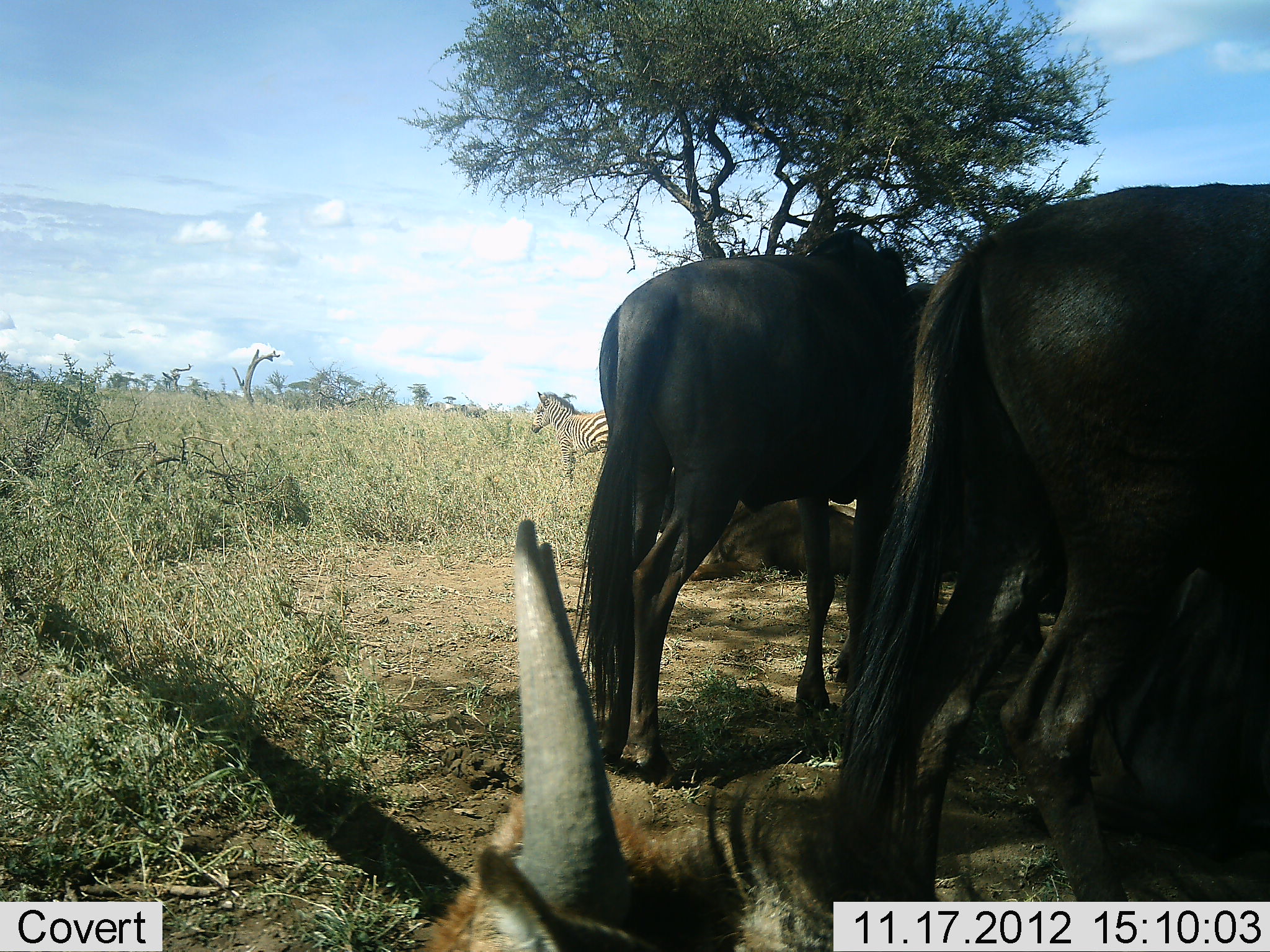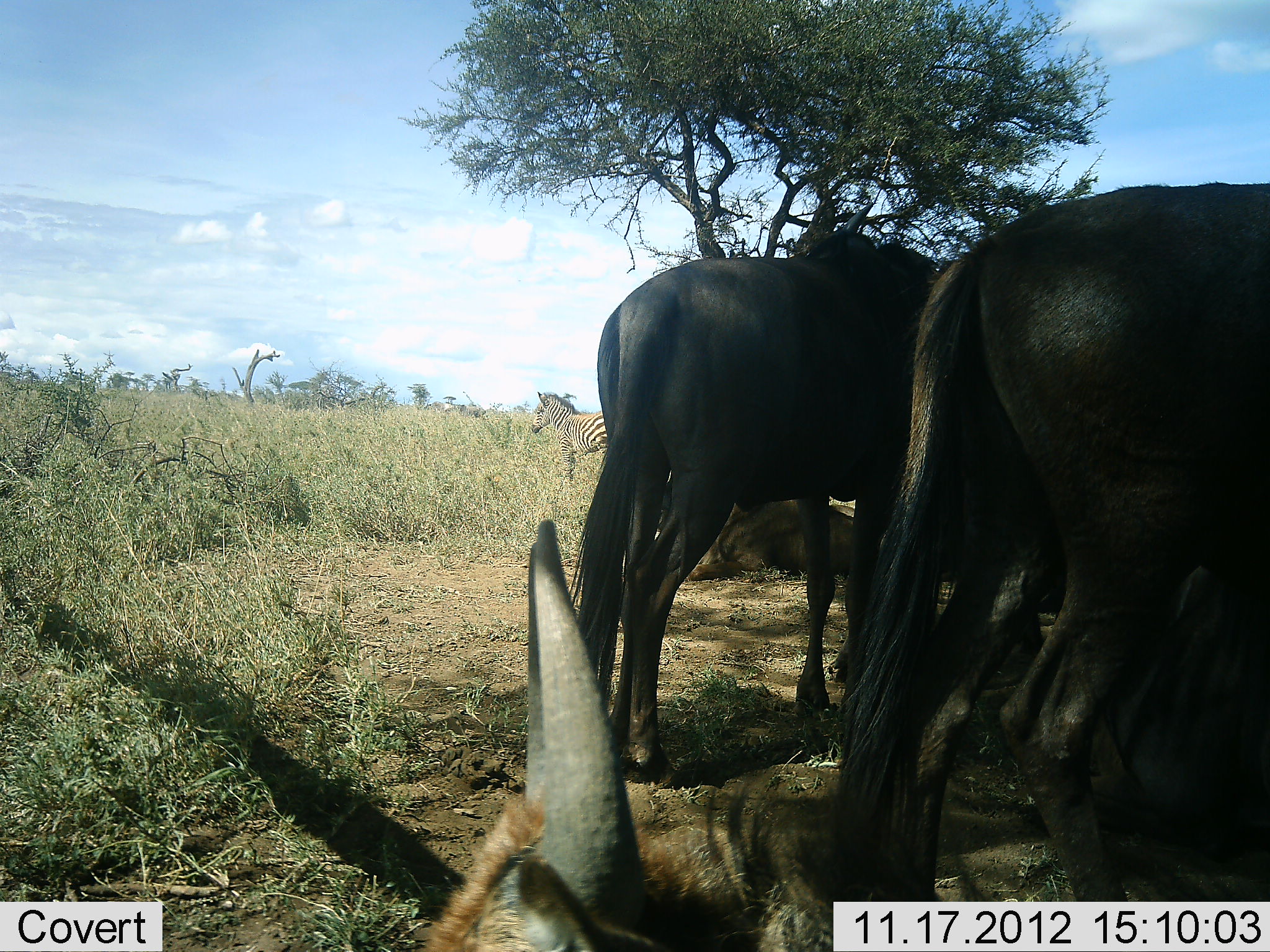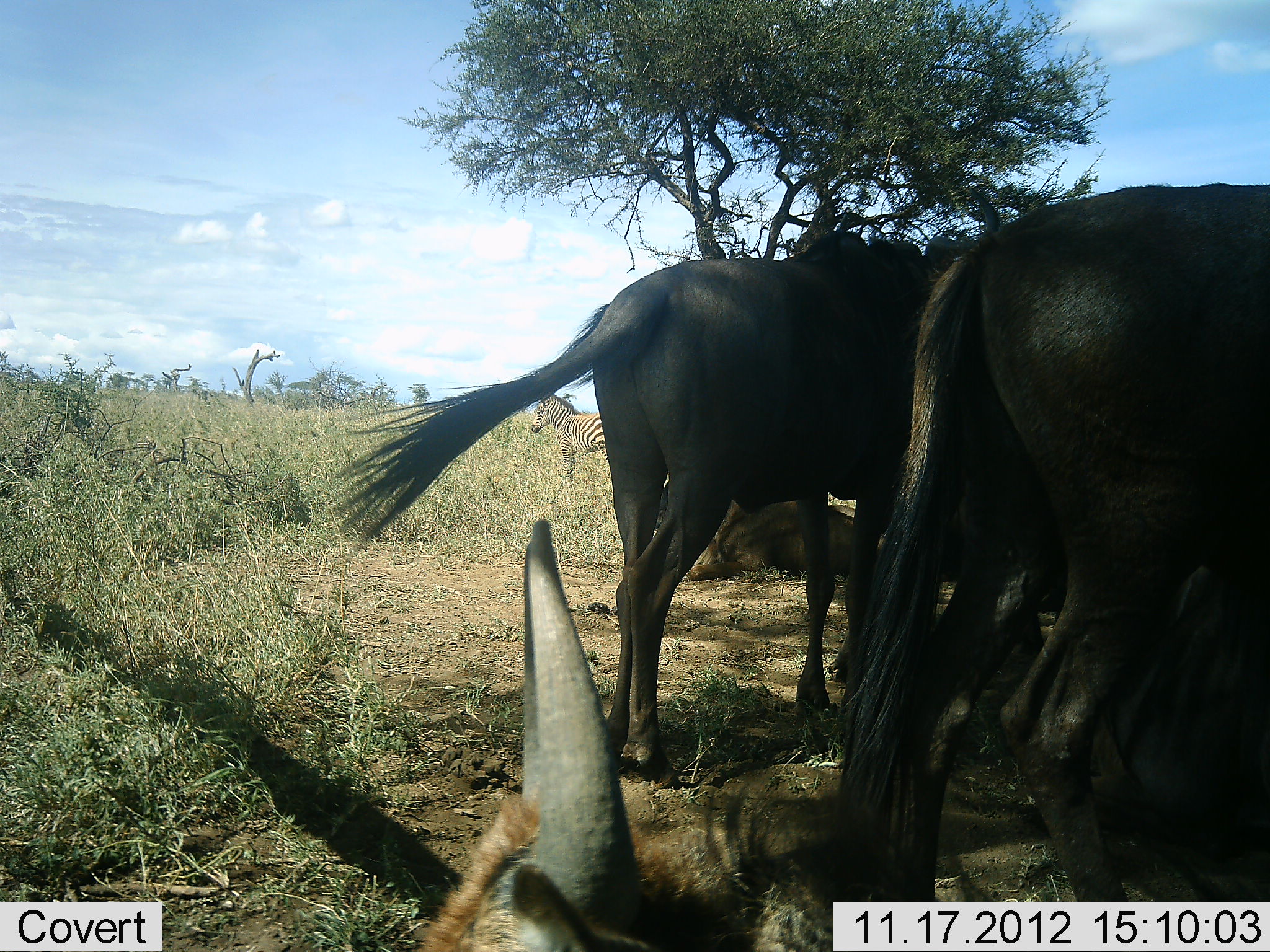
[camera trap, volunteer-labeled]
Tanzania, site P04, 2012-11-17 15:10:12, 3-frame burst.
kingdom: Animalia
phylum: Chordata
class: Mammalia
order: Artiodactyla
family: Bovidae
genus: Connochaetes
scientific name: Connochaetes taurinus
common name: blue wildebeest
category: wildebeest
Wildebeest (blue wildebeest) (Connochaetes taurinus), count 4. Behavior (volunteer vote fractions): standing 94%, resting 100%, moving 0%, interacting 0%. Young present (vote fraction): 12%. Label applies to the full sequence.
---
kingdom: Animalia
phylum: Chordata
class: Mammalia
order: Perissodactyla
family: Equidae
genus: Equus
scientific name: Equus quagga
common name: plains zebra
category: zebra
Zebra (plains zebra) (Equus quagga), count 1. Behavior (volunteer vote fractions): standing 100%, resting 0%, moving 0%, interacting 0%. Young present (vote fraction): 0%. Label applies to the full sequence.